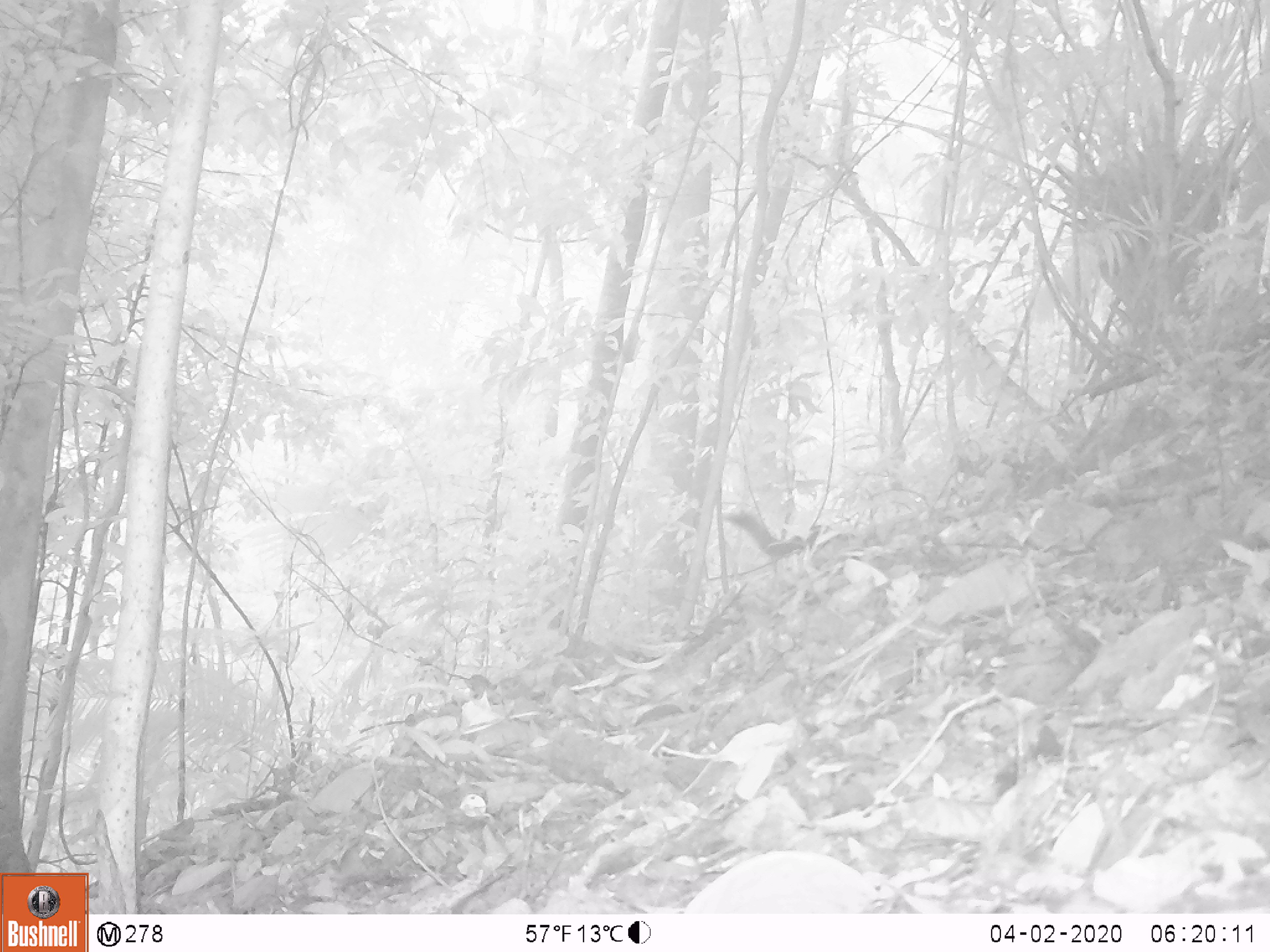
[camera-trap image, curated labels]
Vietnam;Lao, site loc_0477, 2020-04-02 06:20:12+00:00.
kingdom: Animalia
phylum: Chordata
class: Mammalia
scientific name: Mammalia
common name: mammal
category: unidentified small mammal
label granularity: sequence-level